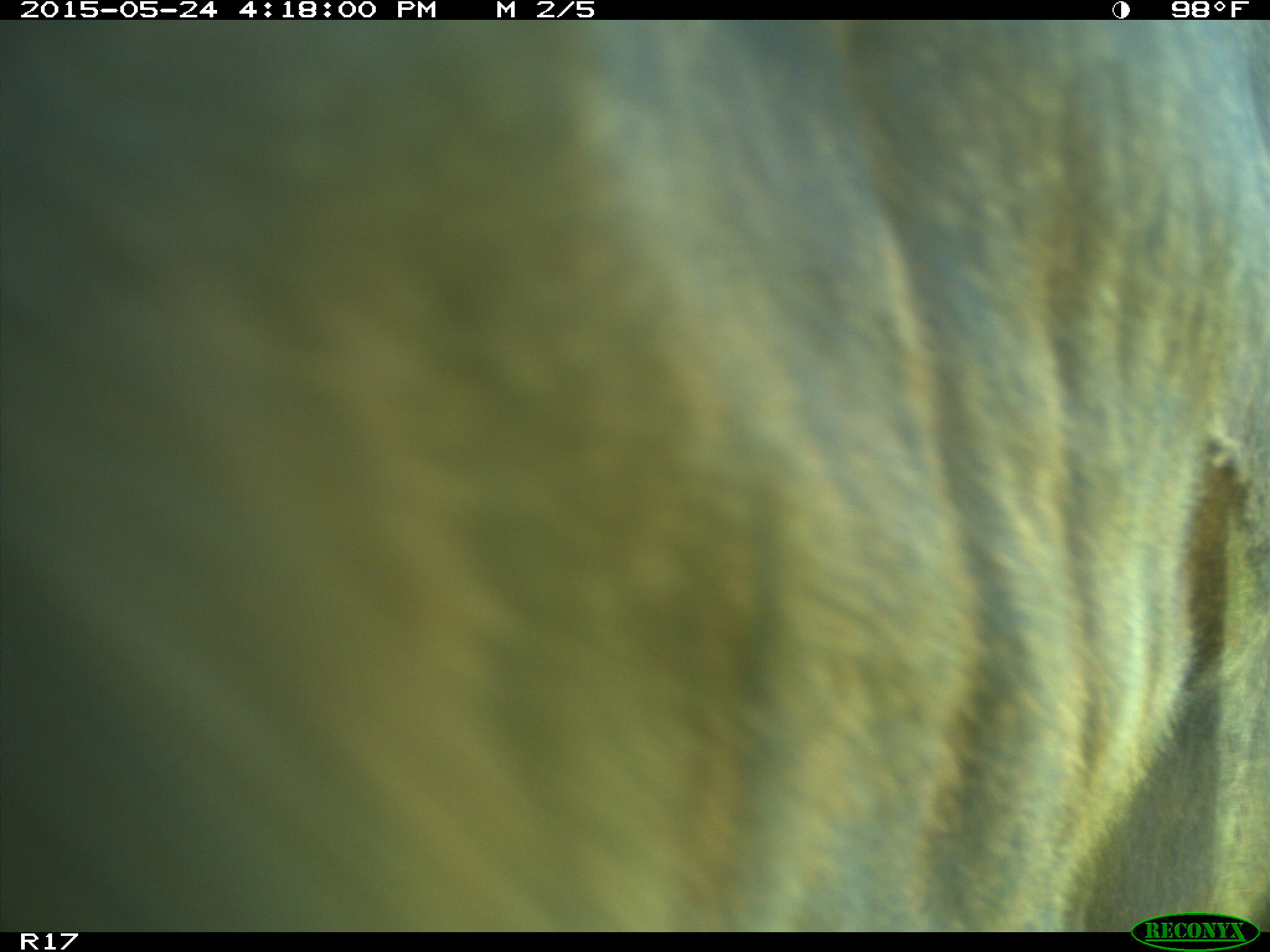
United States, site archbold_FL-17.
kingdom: Animalia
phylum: Chordata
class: Mammalia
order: Artiodactyla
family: Bovidae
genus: Bos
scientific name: Bos taurus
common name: domestic cow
Bos taurus (domestic cow).